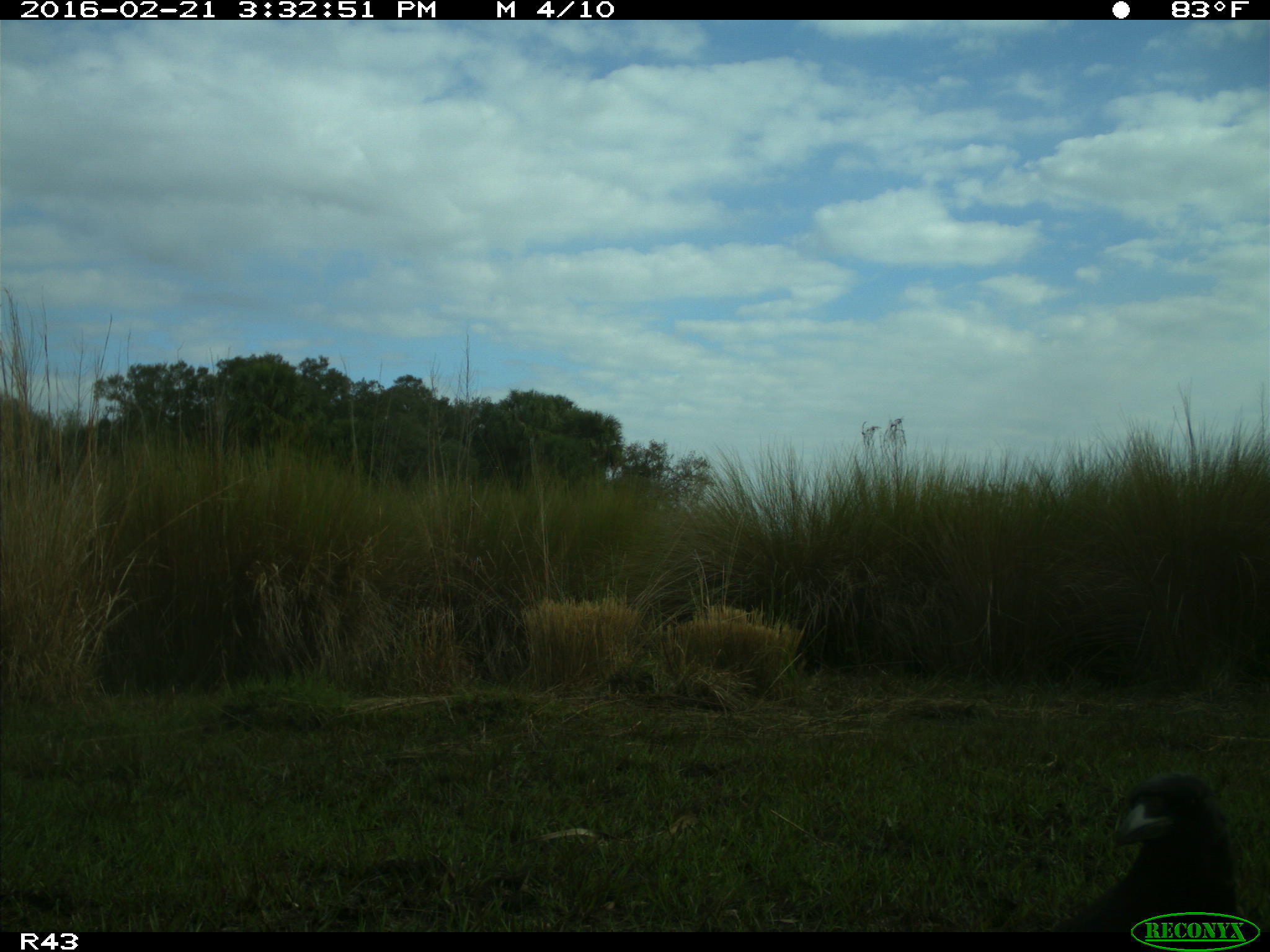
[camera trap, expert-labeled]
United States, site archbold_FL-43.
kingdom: Animalia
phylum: Chordata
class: Aves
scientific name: Aves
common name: birds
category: unidentified bird